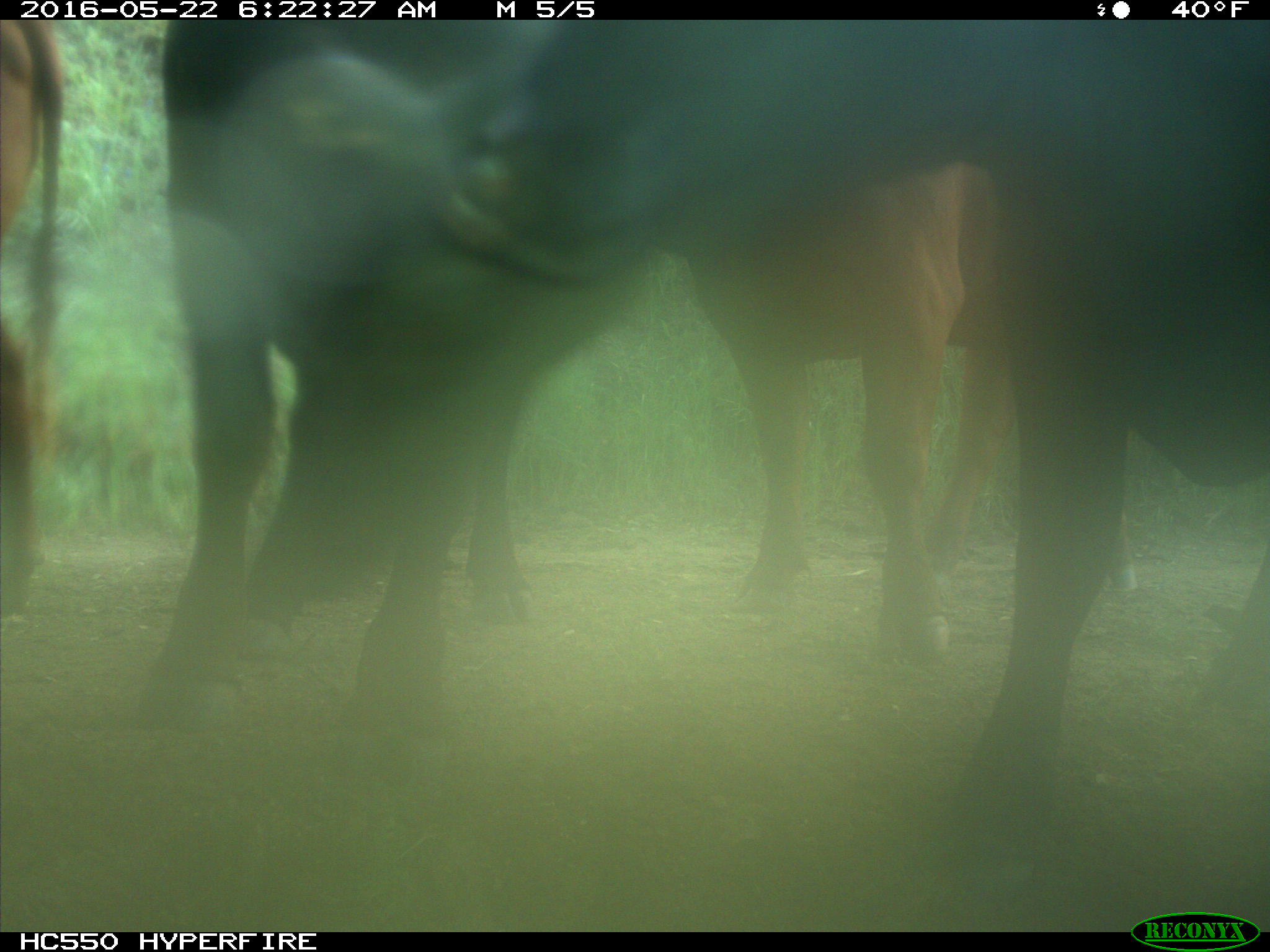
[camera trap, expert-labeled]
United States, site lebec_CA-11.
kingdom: Animalia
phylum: Chordata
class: Mammalia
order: Artiodactyla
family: Bovidae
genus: Bos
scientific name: Bos taurus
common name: domestic cow